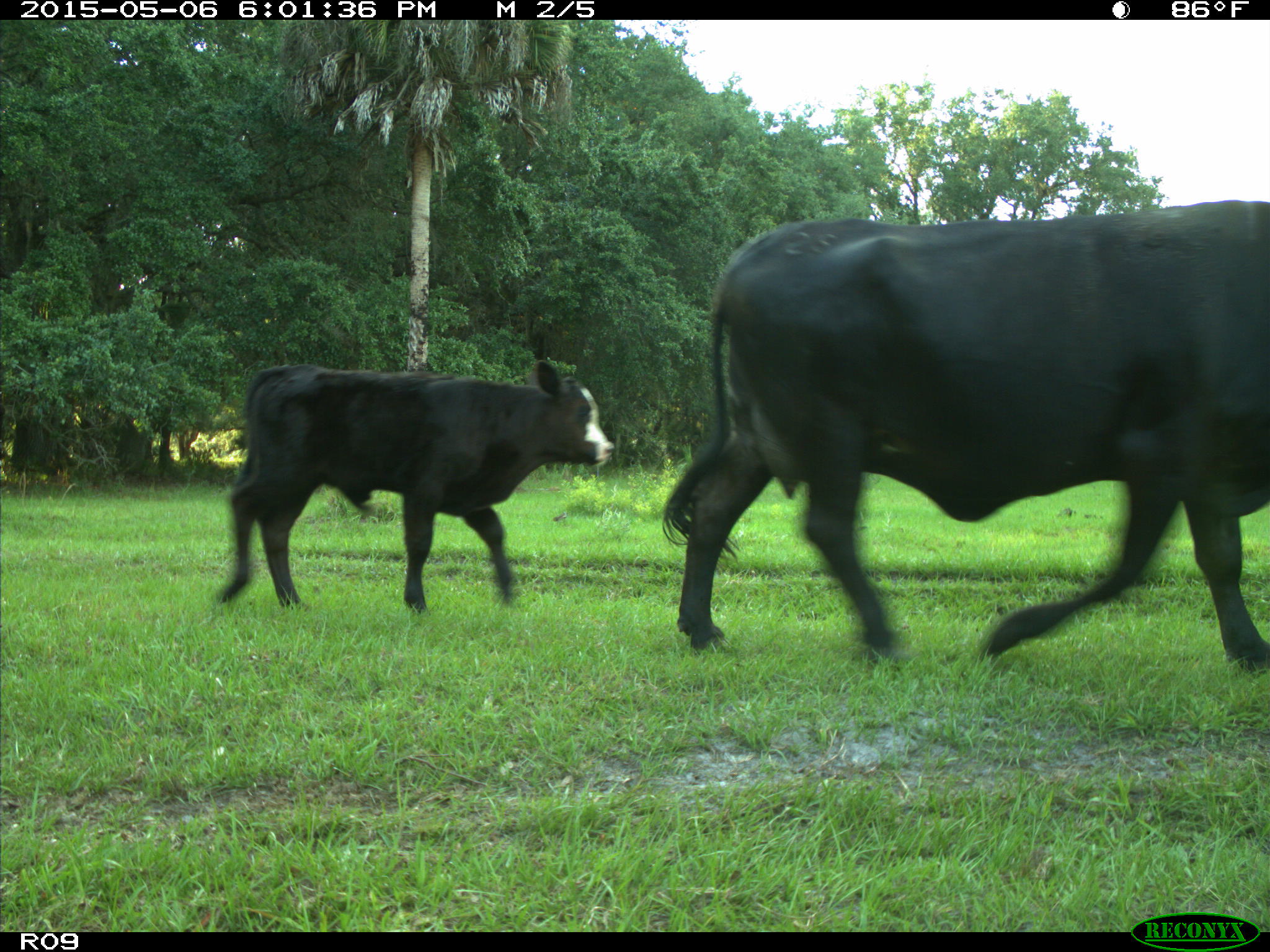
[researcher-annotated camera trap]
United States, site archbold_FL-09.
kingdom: Animalia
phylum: Chordata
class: Mammalia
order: Artiodactyla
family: Bovidae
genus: Bos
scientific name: Bos taurus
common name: domestic cow